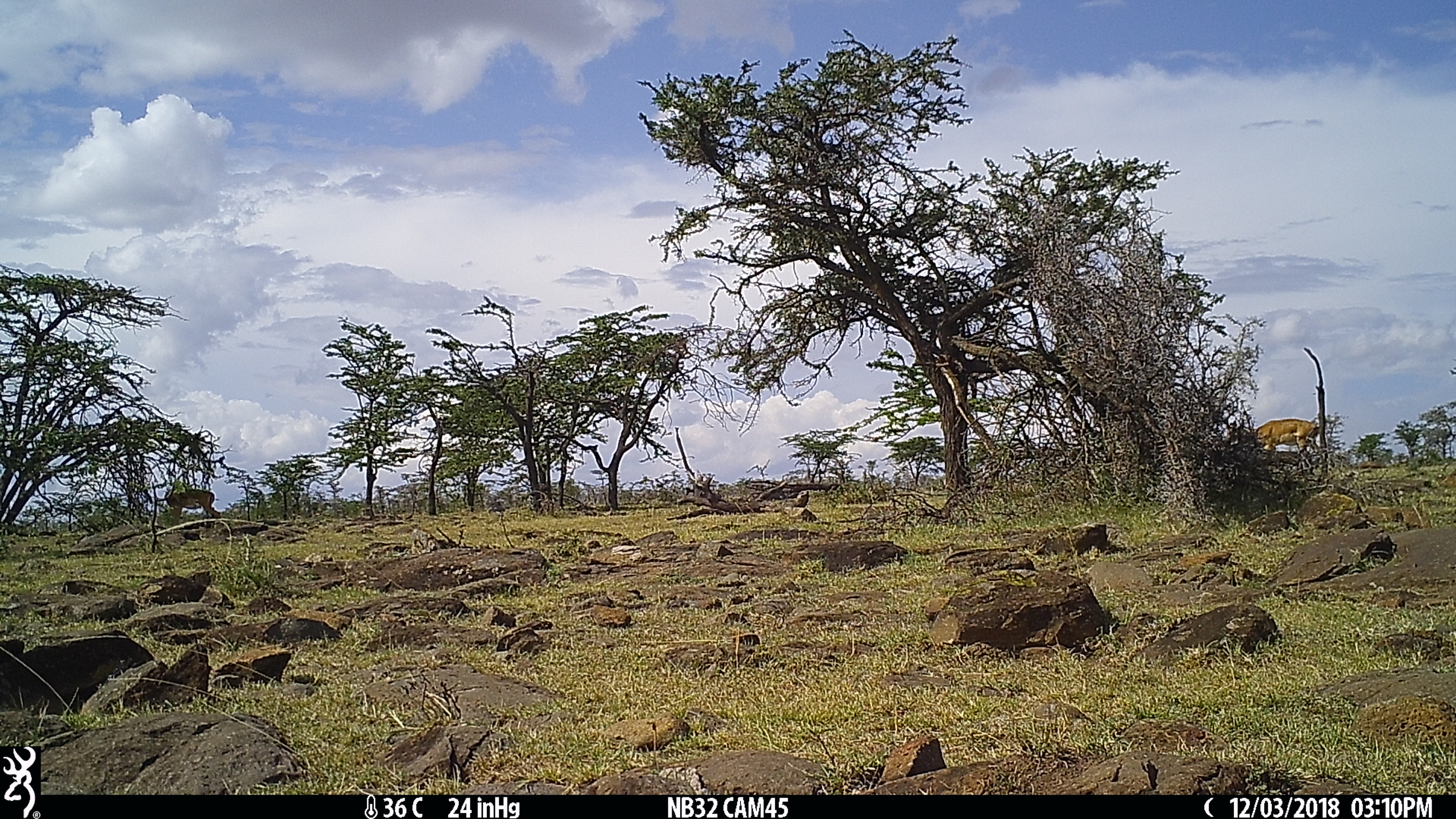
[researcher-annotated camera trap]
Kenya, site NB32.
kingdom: Animalia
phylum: Chordata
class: Mammalia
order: Artiodactyla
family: Bovidae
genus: Aepyceros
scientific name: Aepyceros melampus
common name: impala